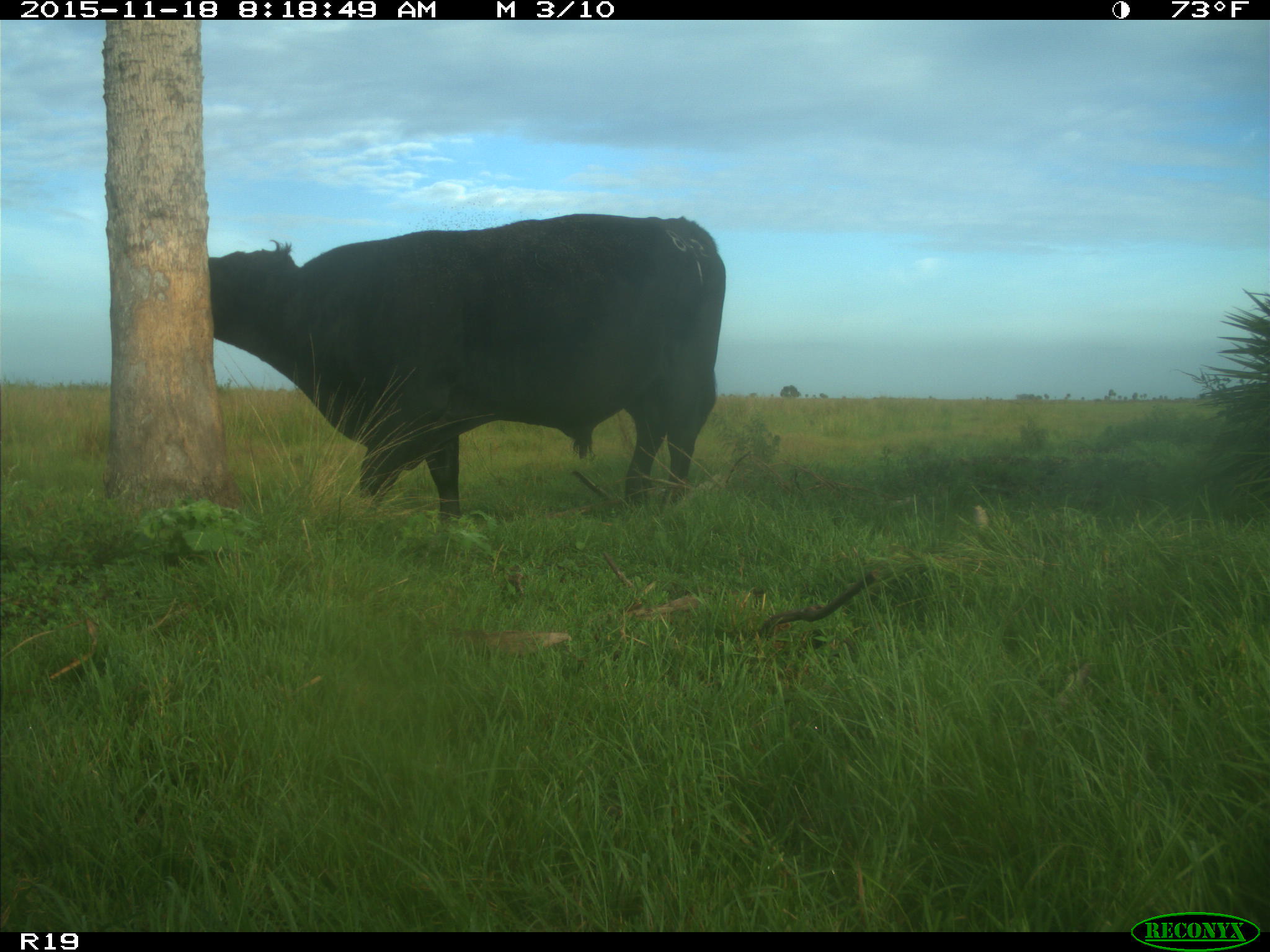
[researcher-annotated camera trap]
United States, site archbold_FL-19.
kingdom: Animalia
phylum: Chordata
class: Mammalia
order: Artiodactyla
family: Bovidae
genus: Bos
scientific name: Bos taurus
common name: domestic cow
Bos taurus (domestic cow).